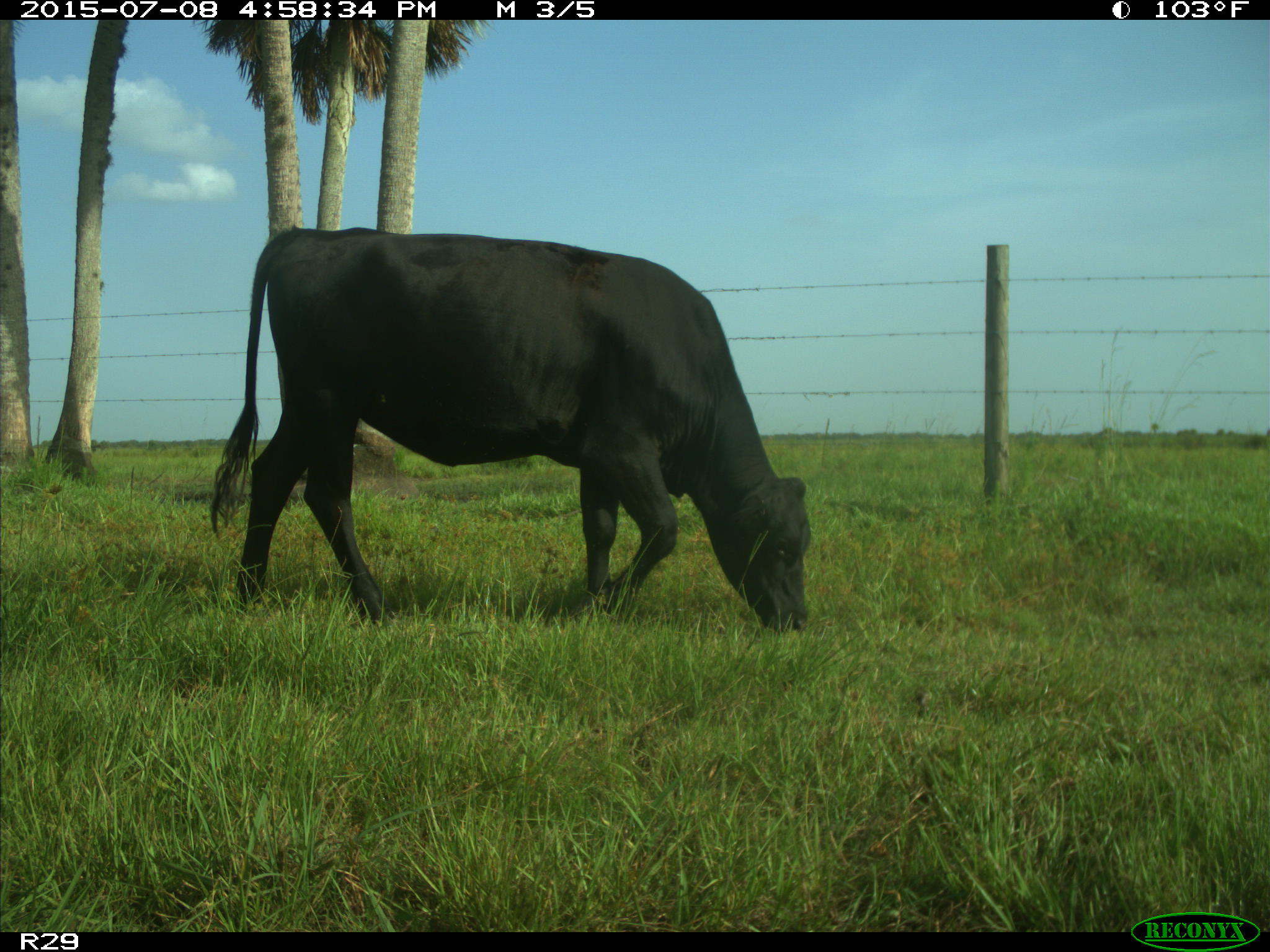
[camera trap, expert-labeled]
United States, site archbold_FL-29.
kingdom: Animalia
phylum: Chordata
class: Mammalia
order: Artiodactyla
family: Bovidae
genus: Bos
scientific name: Bos taurus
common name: domestic cow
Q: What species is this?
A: Bos taurus (domestic cow).